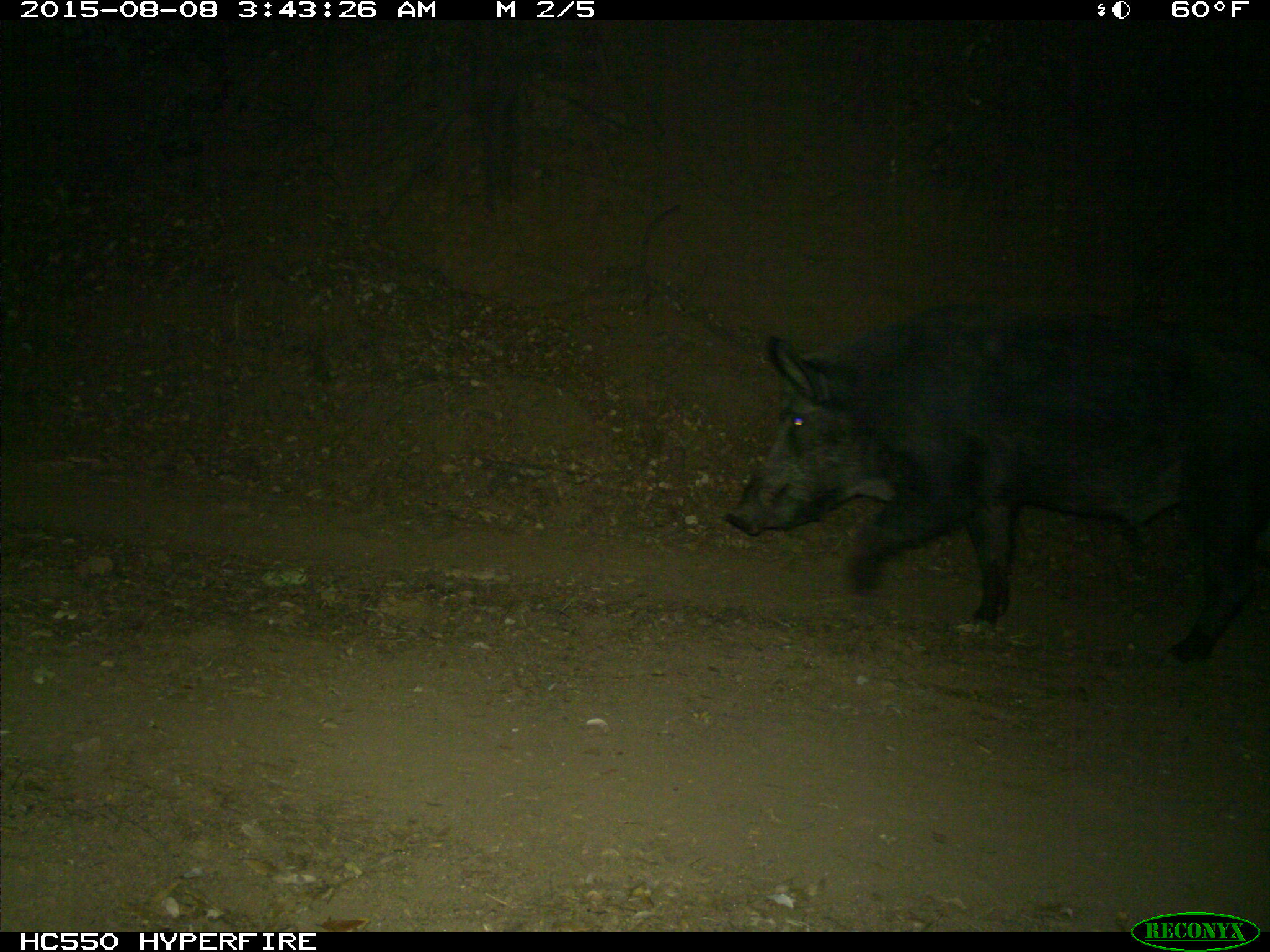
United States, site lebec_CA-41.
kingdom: Animalia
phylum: Chordata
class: Mammalia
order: Artiodactyla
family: Suidae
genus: Sus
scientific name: Sus scrofa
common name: wild boar